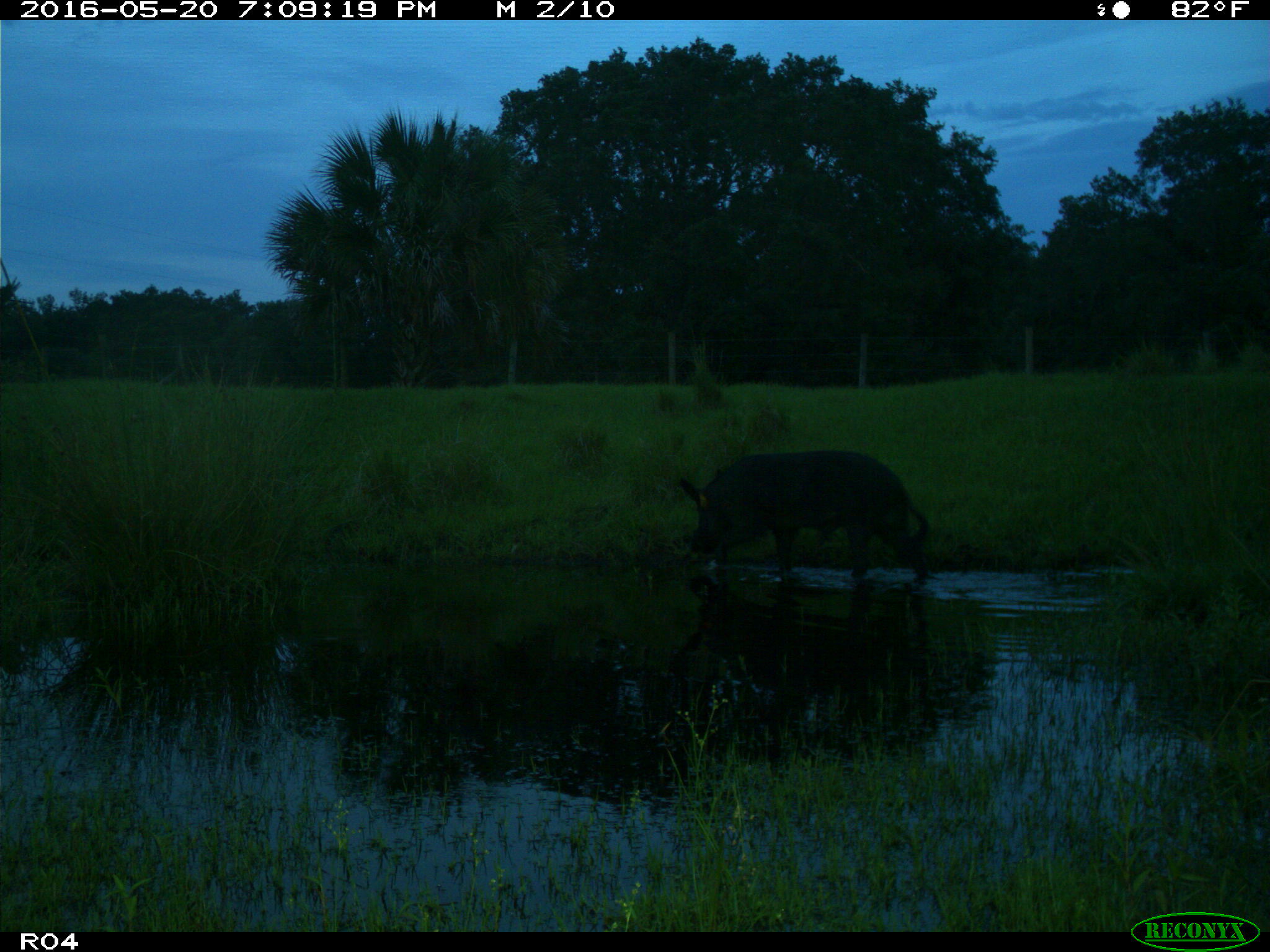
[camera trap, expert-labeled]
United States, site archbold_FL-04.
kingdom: Animalia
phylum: Chordata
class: Mammalia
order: Artiodactyla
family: Suidae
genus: Sus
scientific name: Sus scrofa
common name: wild boar